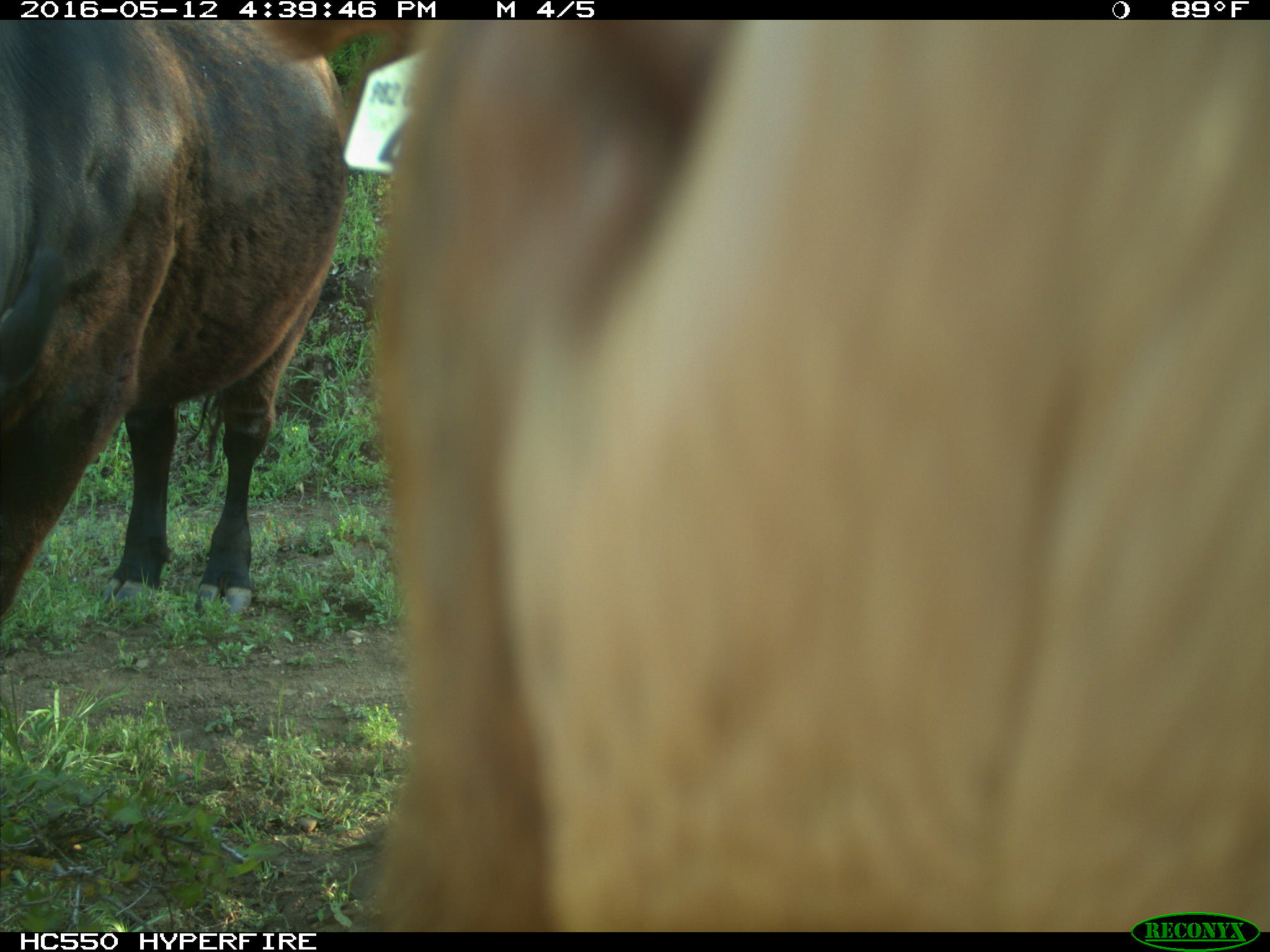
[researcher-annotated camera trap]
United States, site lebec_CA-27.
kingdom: Animalia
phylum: Chordata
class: Mammalia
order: Artiodactyla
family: Bovidae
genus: Bos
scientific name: Bos taurus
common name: domestic cow